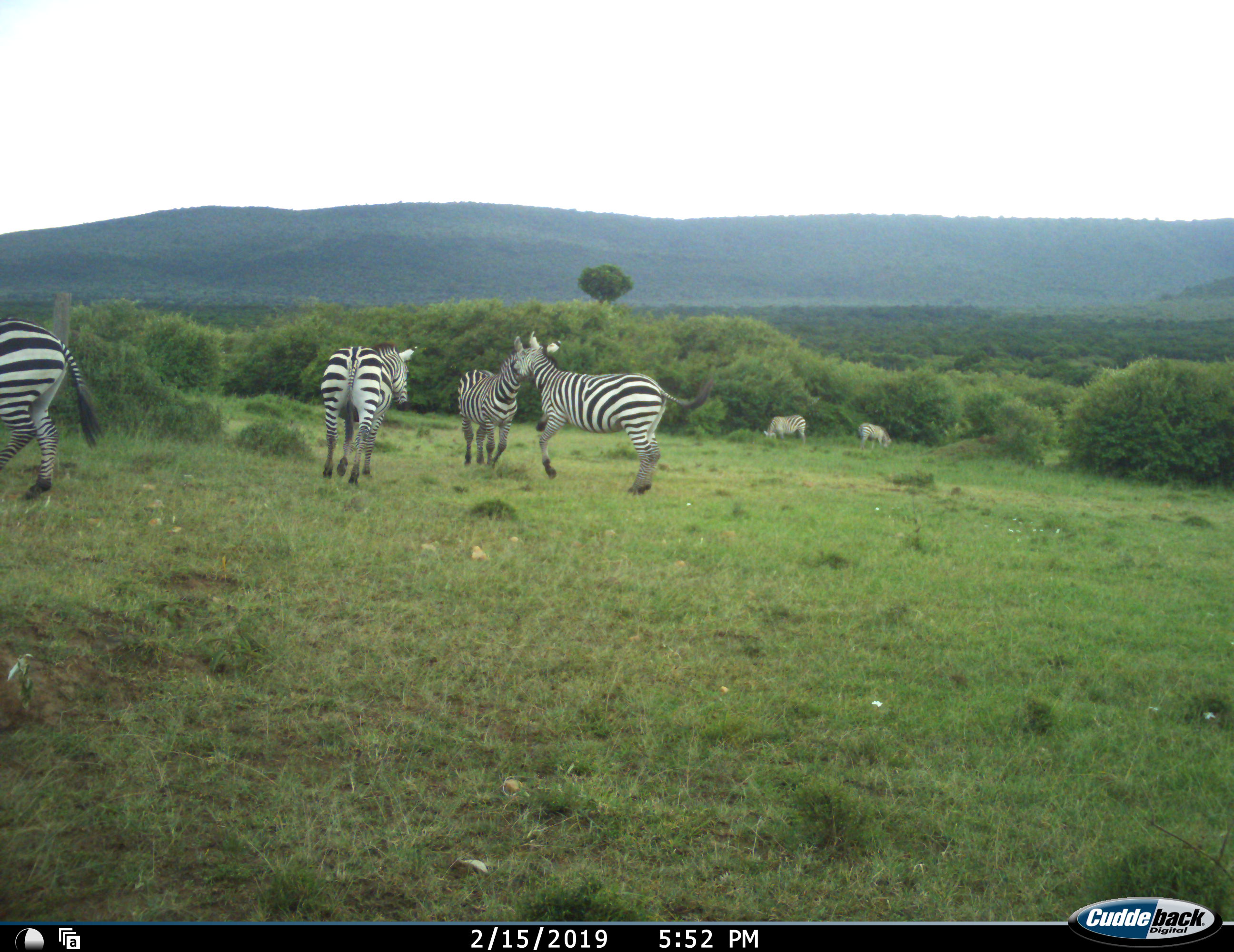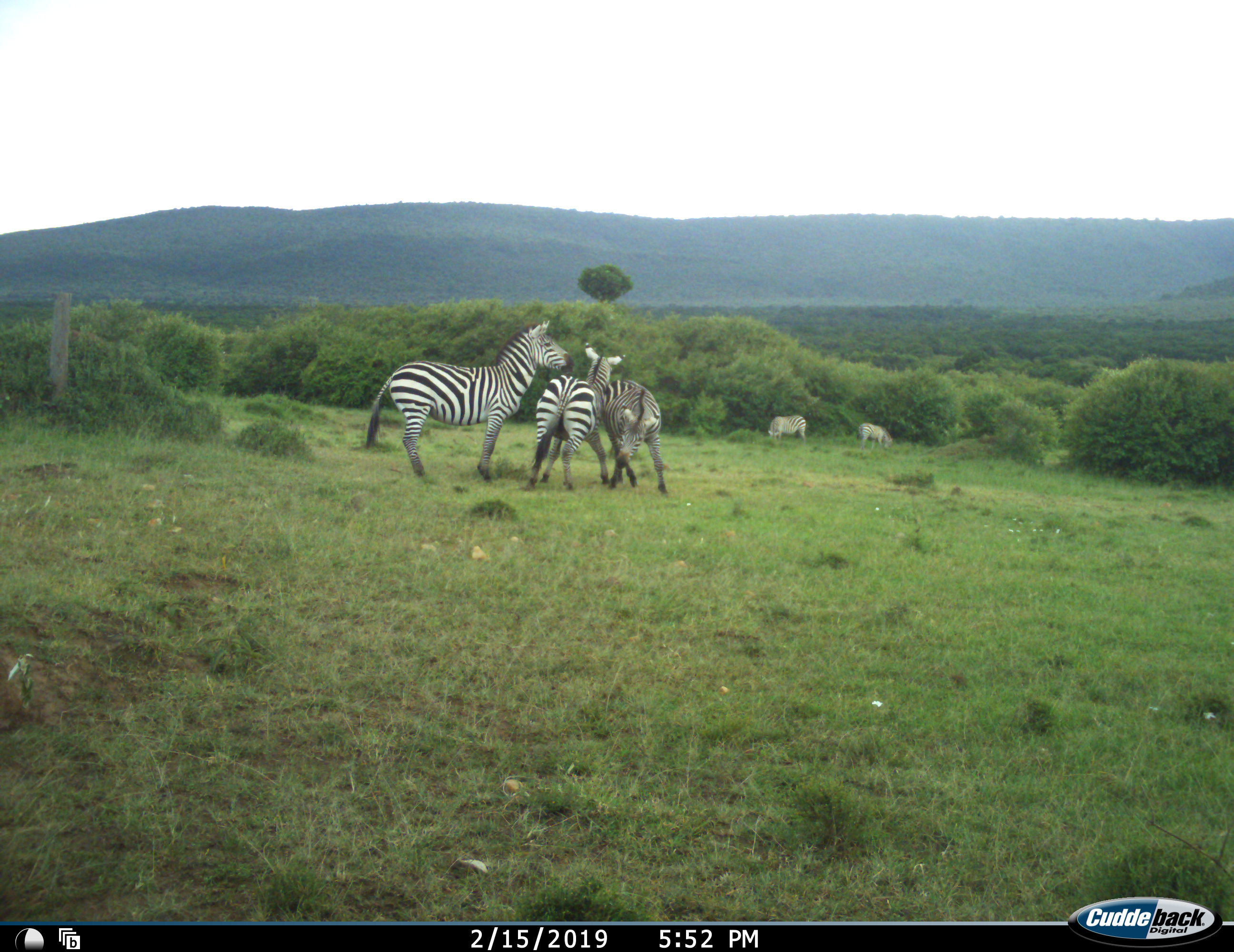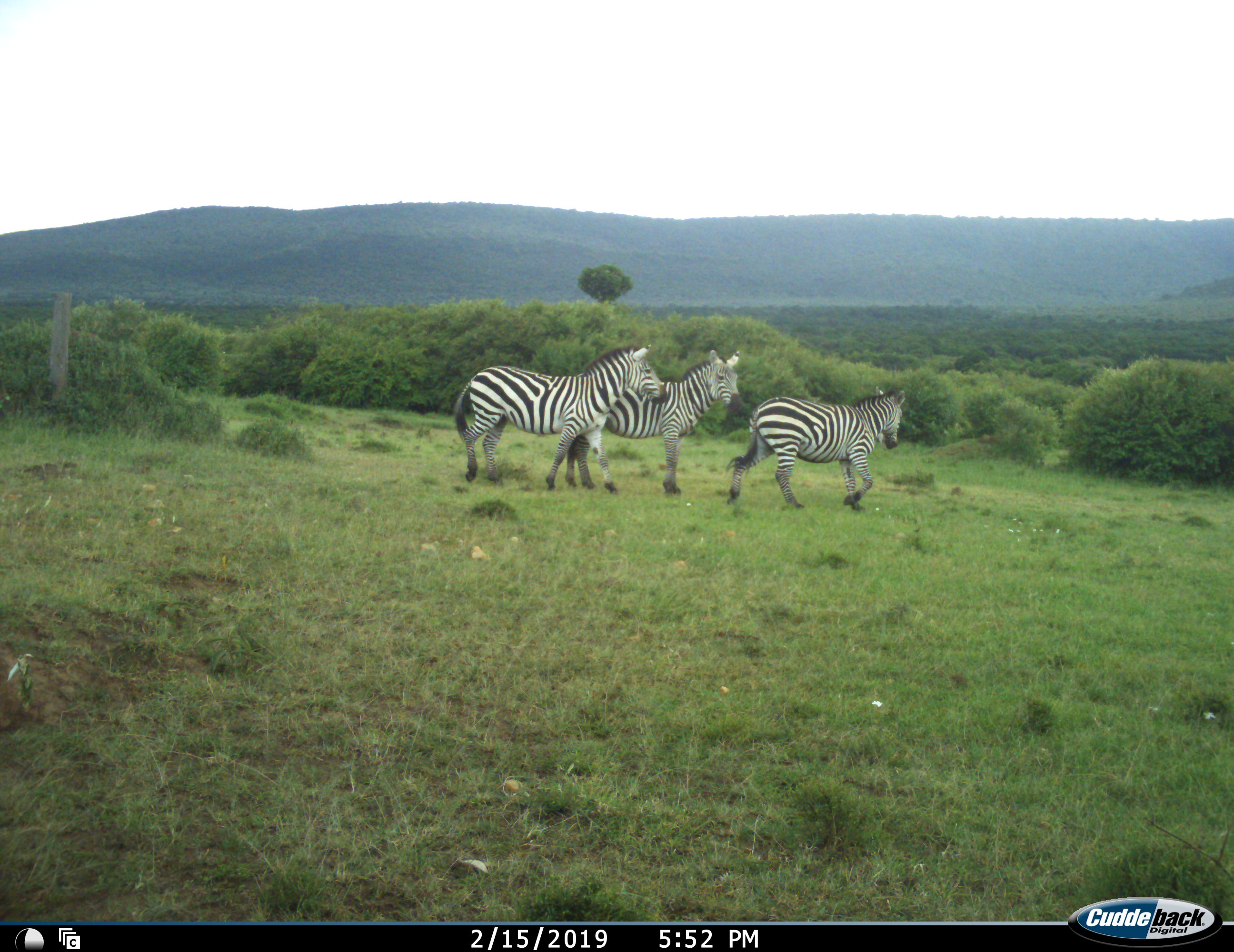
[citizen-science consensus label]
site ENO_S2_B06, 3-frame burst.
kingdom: Animalia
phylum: Chordata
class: Mammalia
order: Perissodactyla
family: Equidae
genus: Equus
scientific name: Equus quagga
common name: plains zebra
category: zebraplains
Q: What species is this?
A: Zebraplains (plains zebra) (Equus quagga).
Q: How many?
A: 6.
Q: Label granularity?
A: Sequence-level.